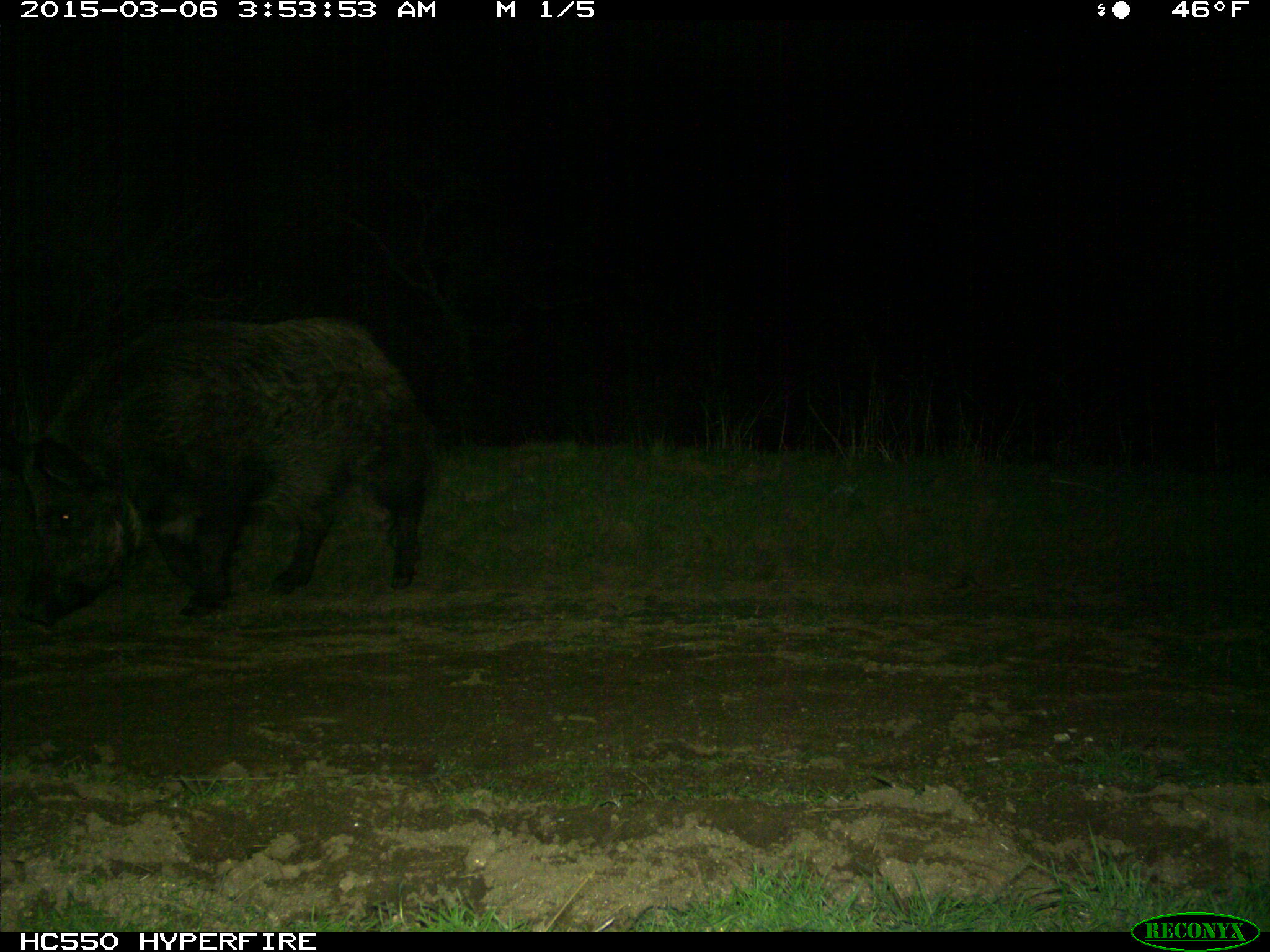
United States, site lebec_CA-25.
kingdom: Animalia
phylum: Chordata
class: Mammalia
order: Artiodactyla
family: Suidae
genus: Sus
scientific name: Sus scrofa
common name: wild boar